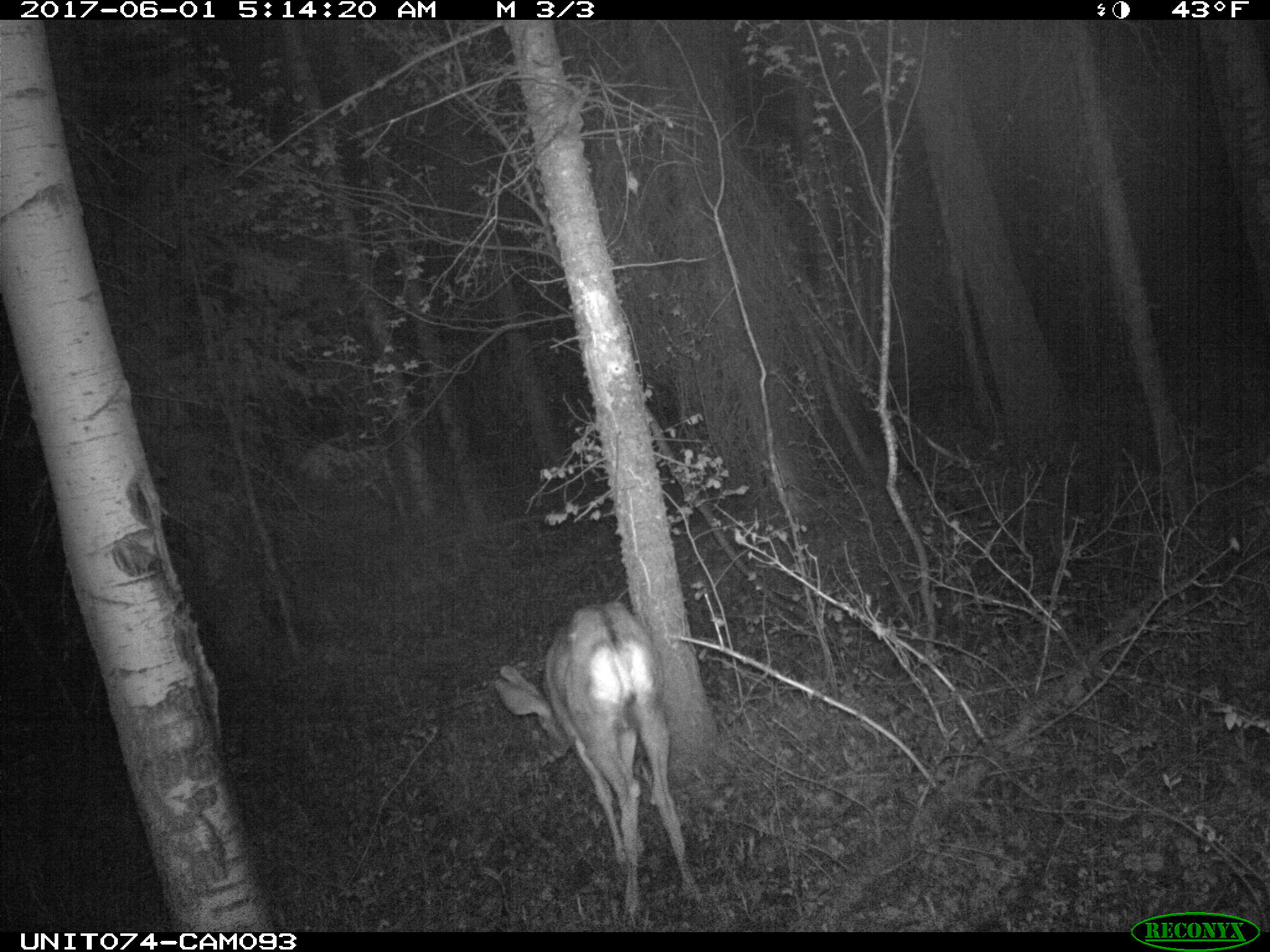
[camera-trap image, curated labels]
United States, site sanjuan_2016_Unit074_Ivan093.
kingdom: Animalia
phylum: Chordata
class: Mammalia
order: Artiodactyla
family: Cervidae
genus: Odocoileus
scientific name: Odocoileus hemionus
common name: mule deer